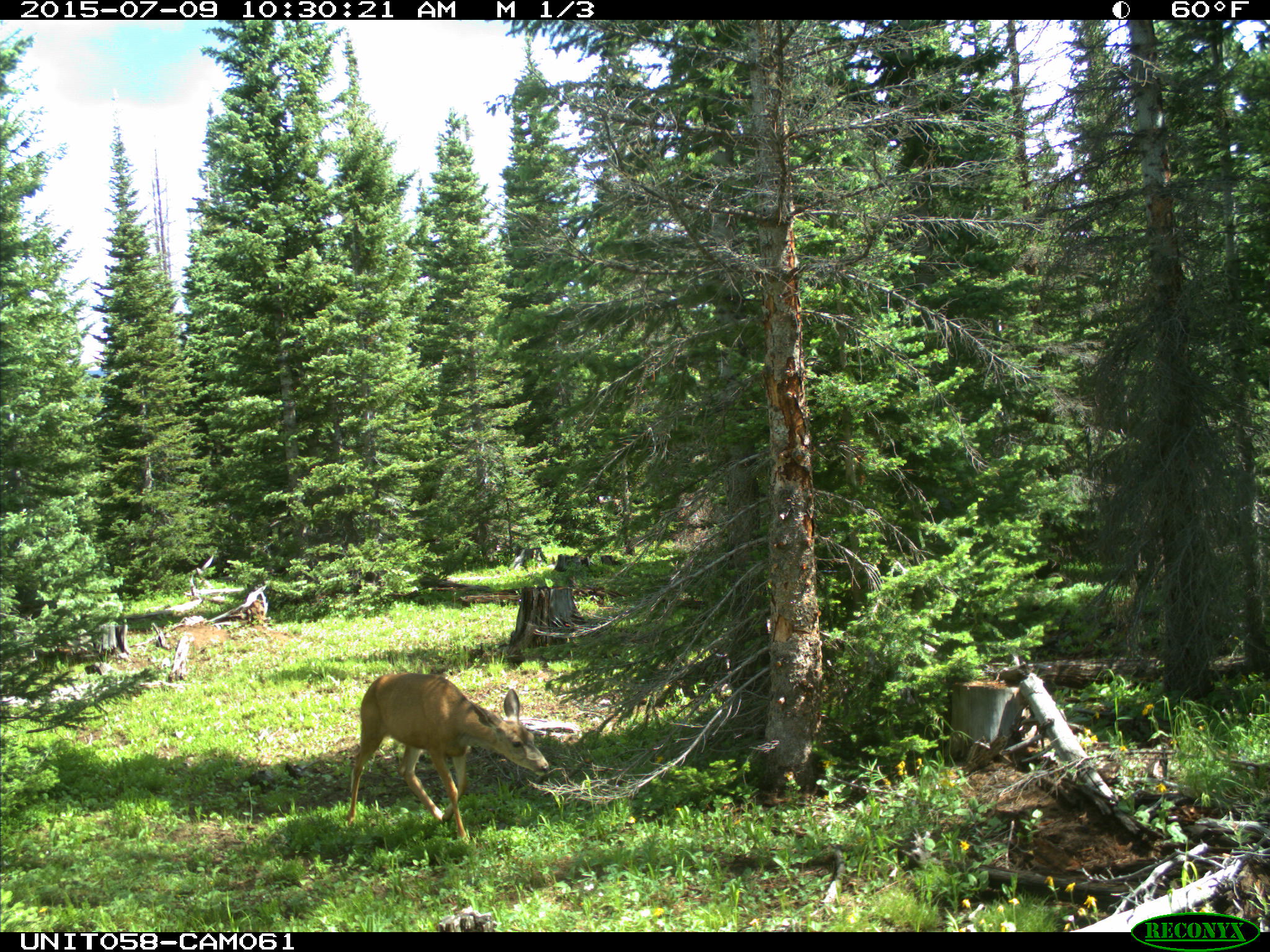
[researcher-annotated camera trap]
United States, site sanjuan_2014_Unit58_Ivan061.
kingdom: Animalia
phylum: Chordata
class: Mammalia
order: Artiodactyla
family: Cervidae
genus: Odocoileus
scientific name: Odocoileus hemionus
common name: mule deer